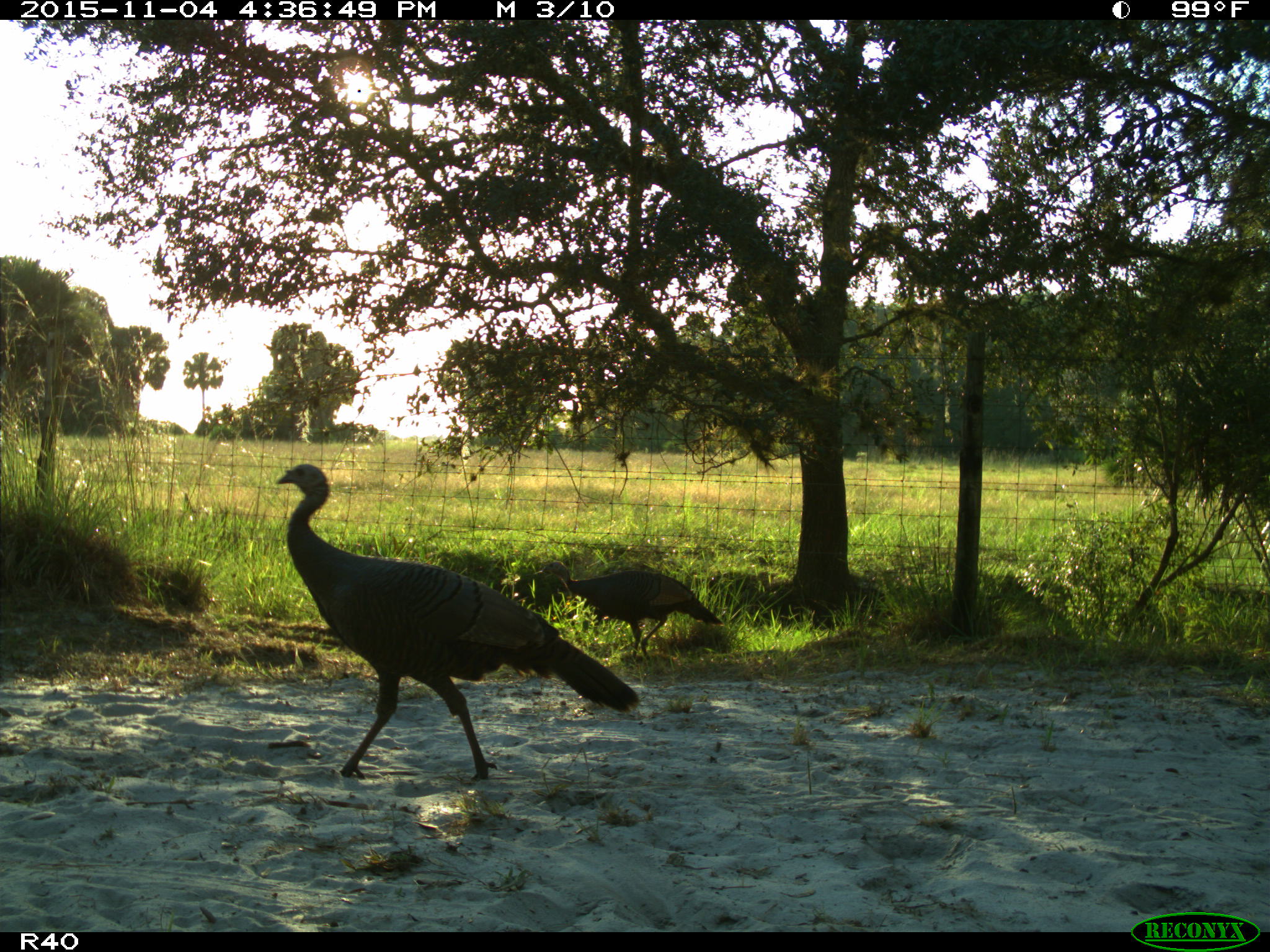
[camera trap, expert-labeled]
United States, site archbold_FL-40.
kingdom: Animalia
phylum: Chordata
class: Aves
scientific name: Aves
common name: birds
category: unidentified bird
Unidentified bird (birds) (Aves).